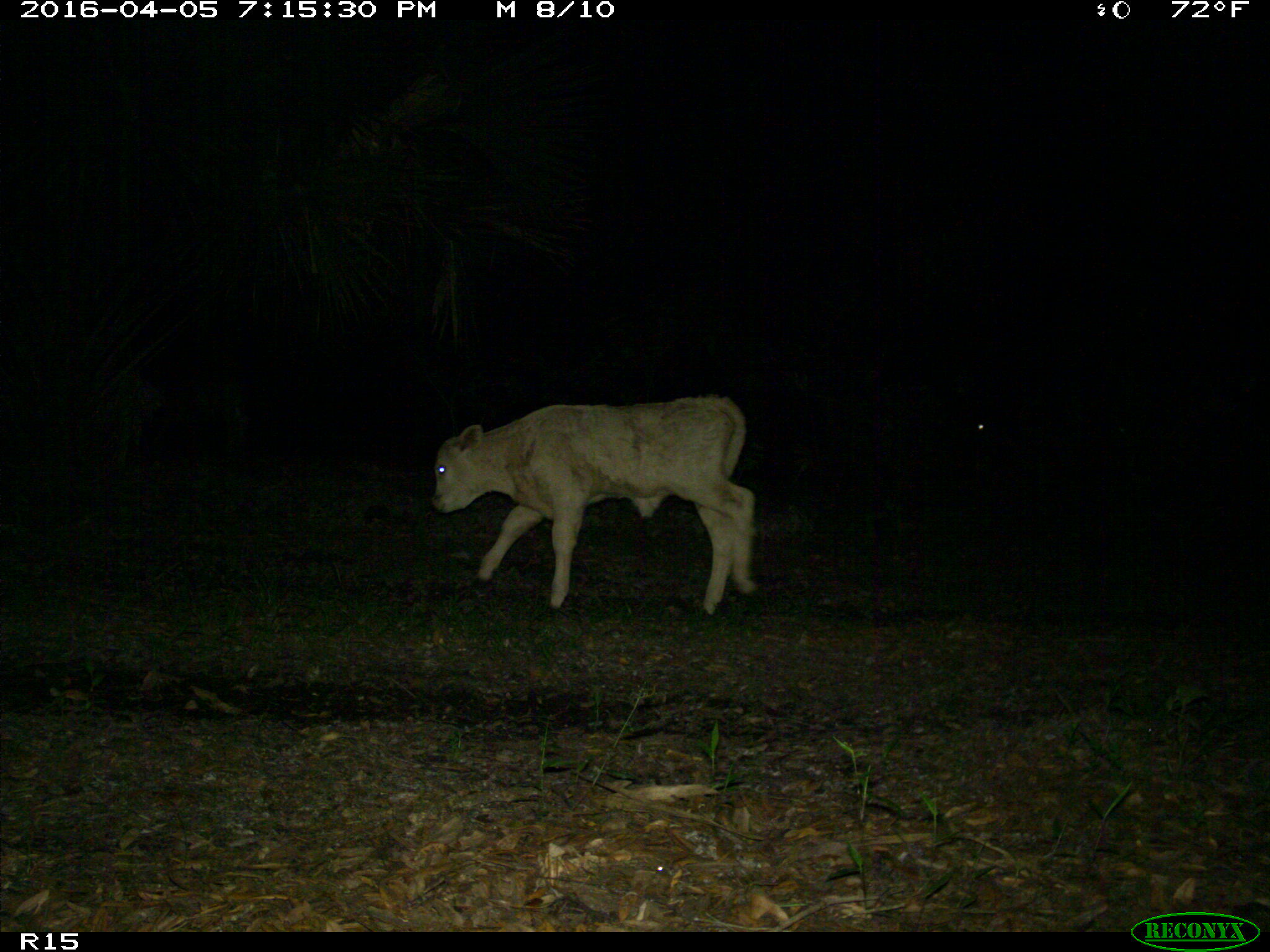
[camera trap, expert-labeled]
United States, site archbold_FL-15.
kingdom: Animalia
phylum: Chordata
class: Mammalia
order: Artiodactyla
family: Bovidae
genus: Bos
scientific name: Bos taurus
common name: domestic cow